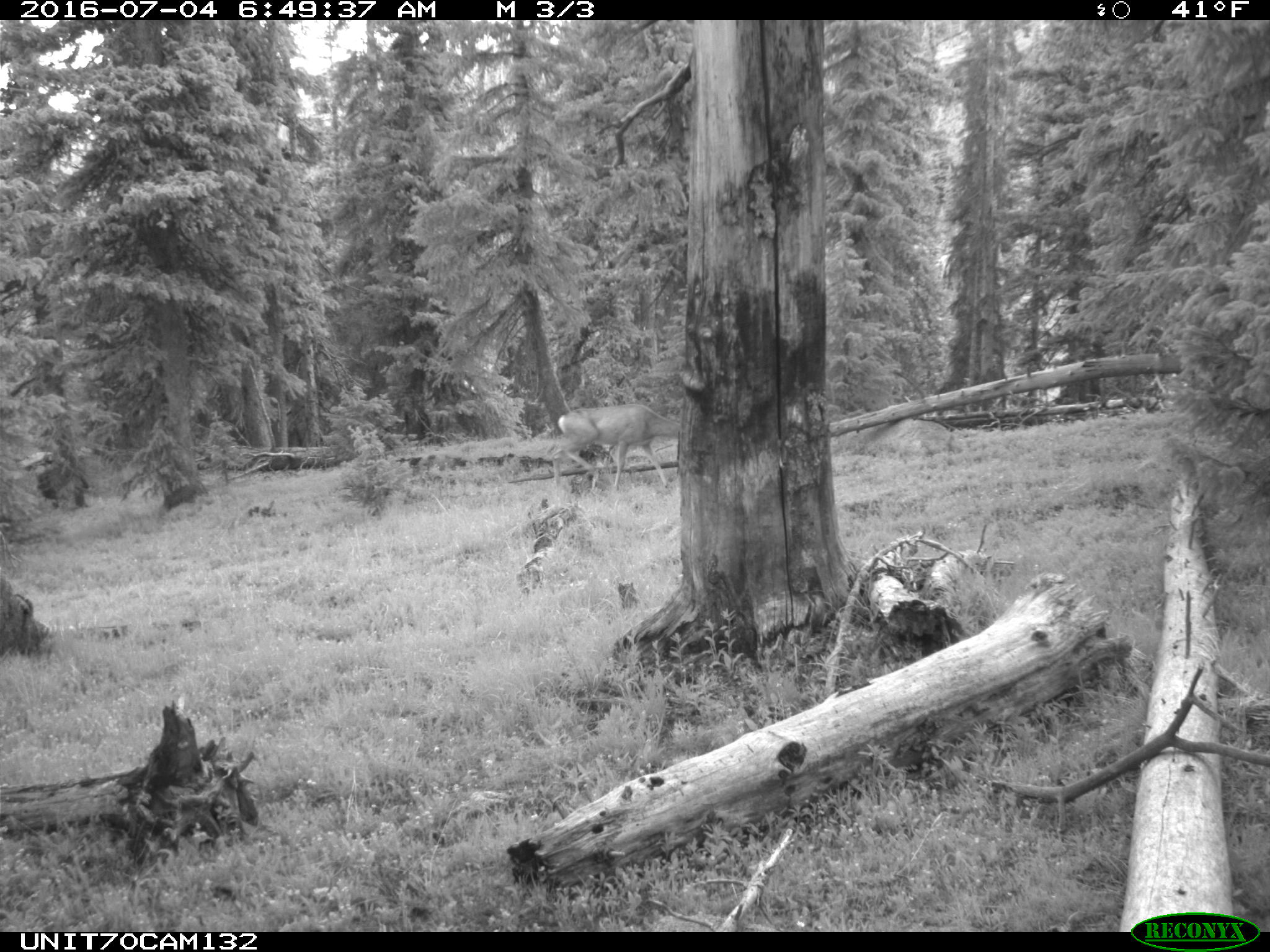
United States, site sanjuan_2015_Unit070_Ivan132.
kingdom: Animalia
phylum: Chordata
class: Mammalia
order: Artiodactyla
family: Cervidae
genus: Odocoileus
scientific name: Odocoileus hemionus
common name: mule deer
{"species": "Odocoileus hemionus (mule deer)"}